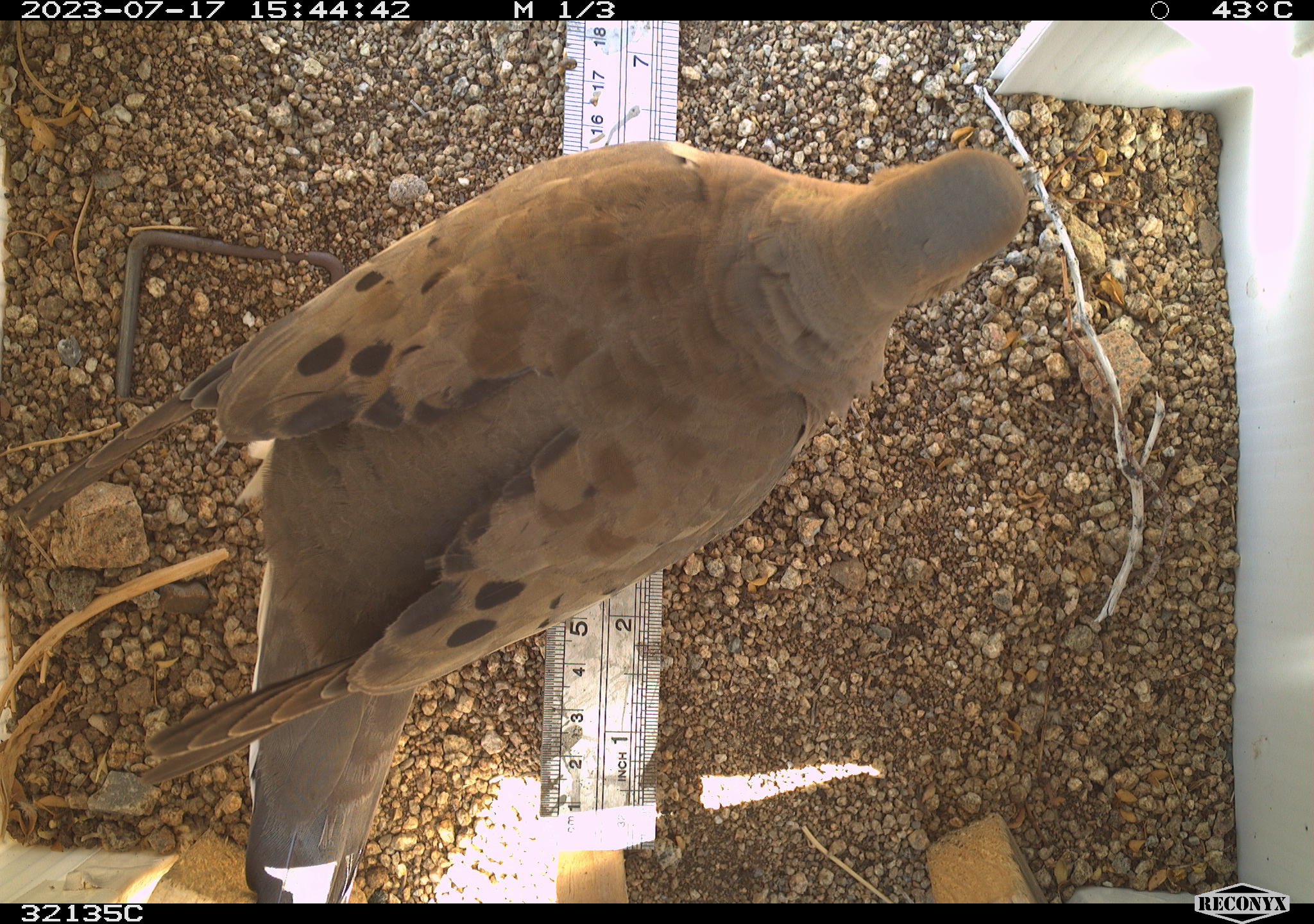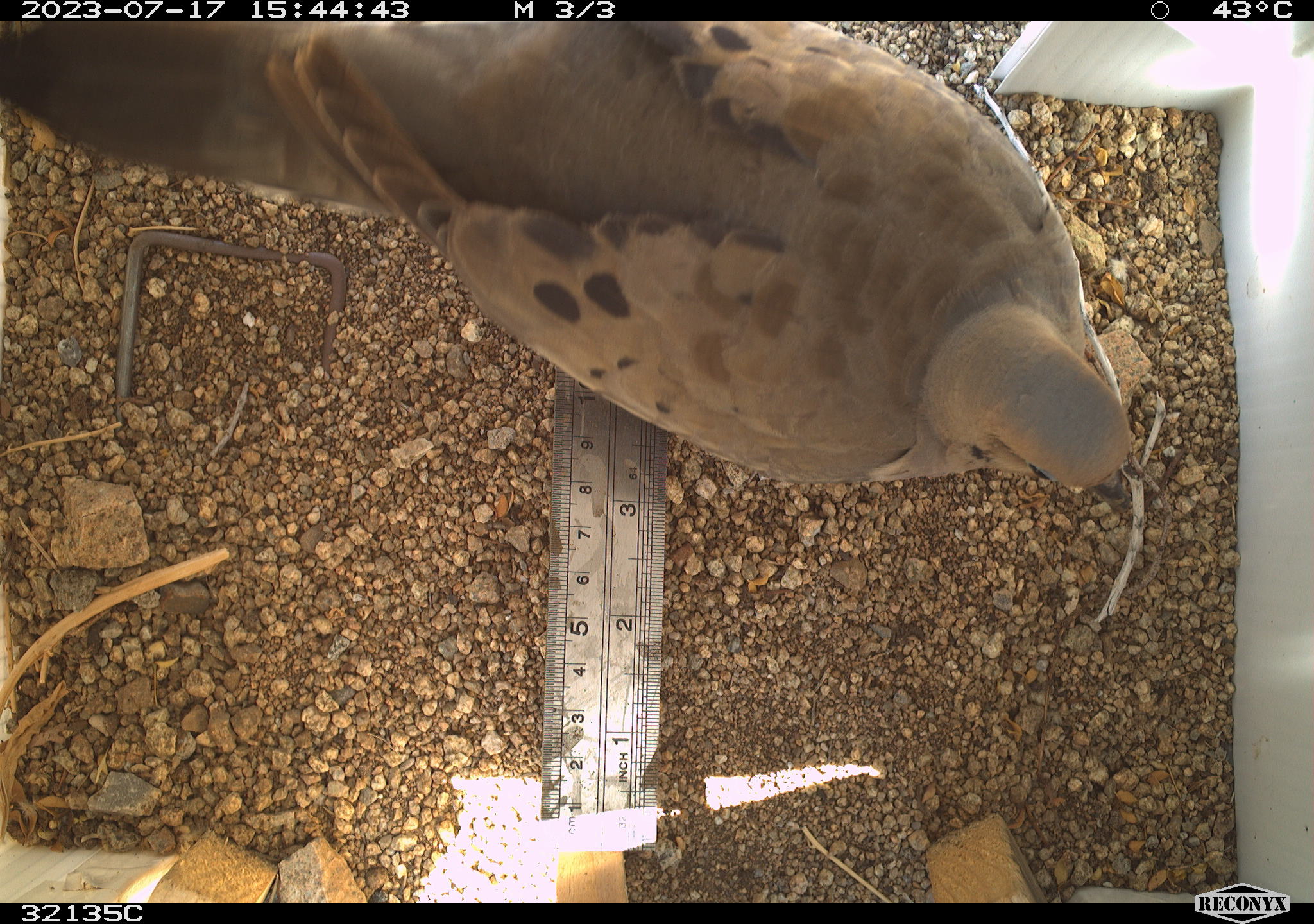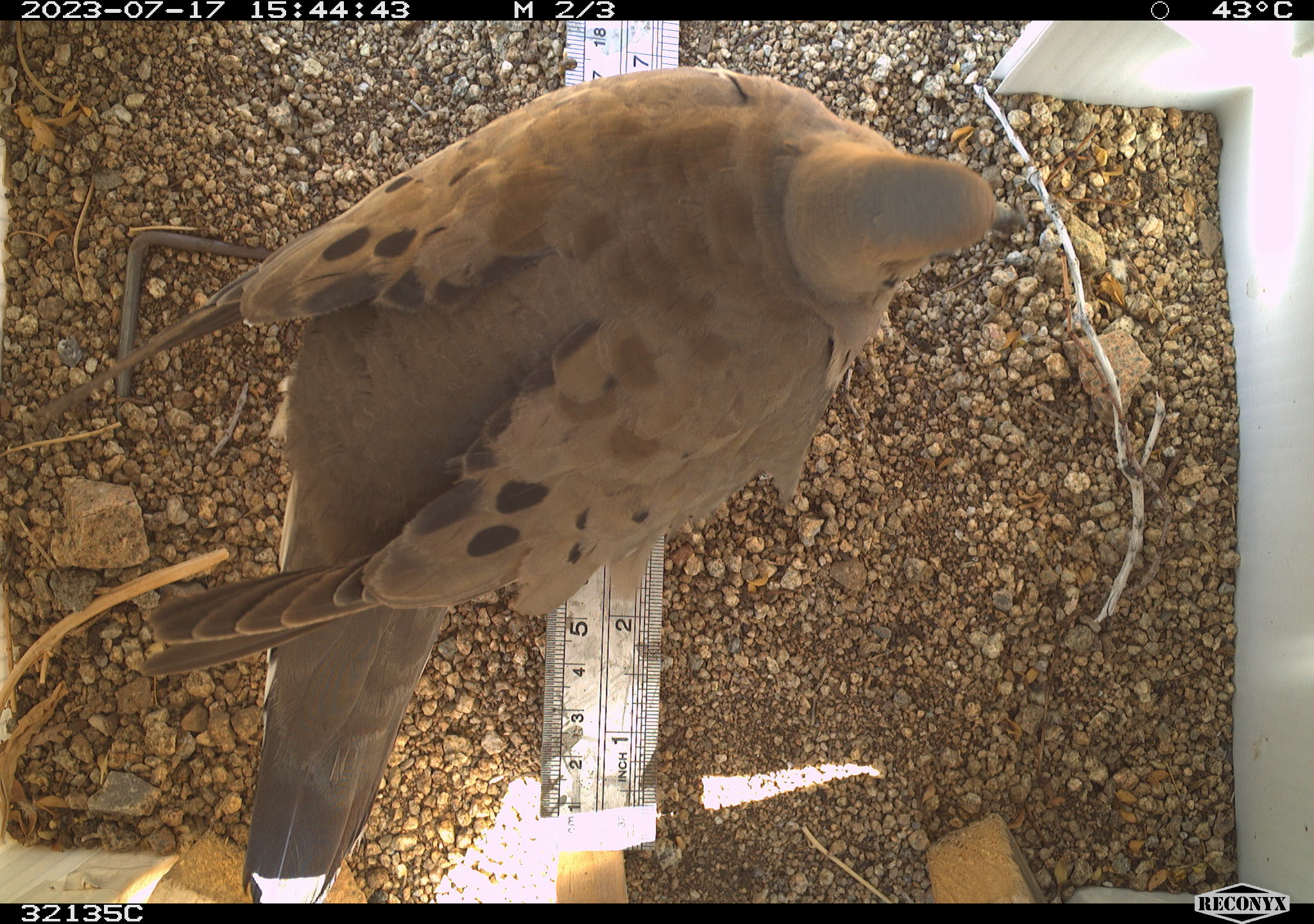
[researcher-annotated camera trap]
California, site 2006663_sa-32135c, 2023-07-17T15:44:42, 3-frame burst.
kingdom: Animalia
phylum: Chordata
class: Aves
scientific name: Aves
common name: bird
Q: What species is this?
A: Bird (Aves).